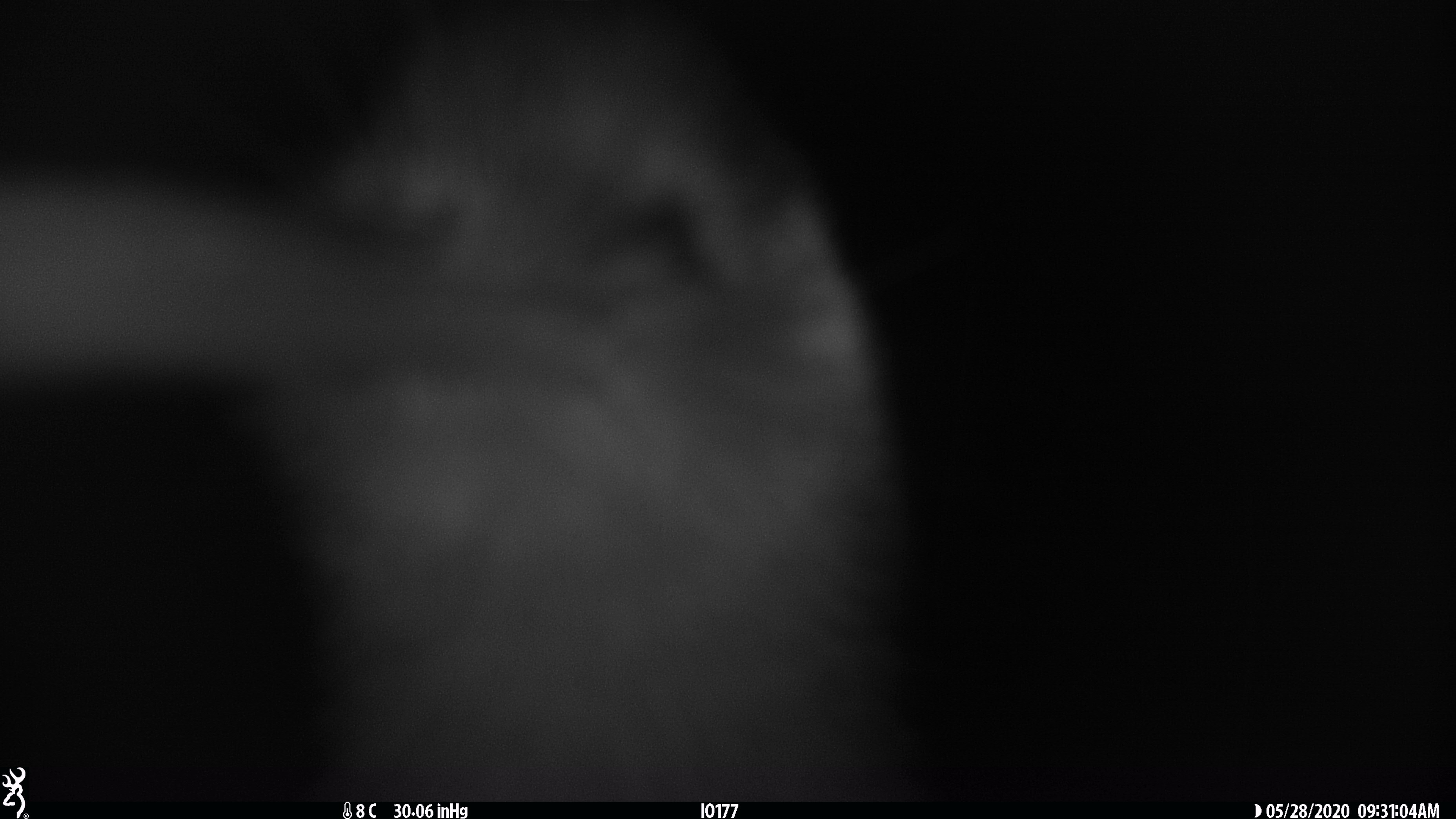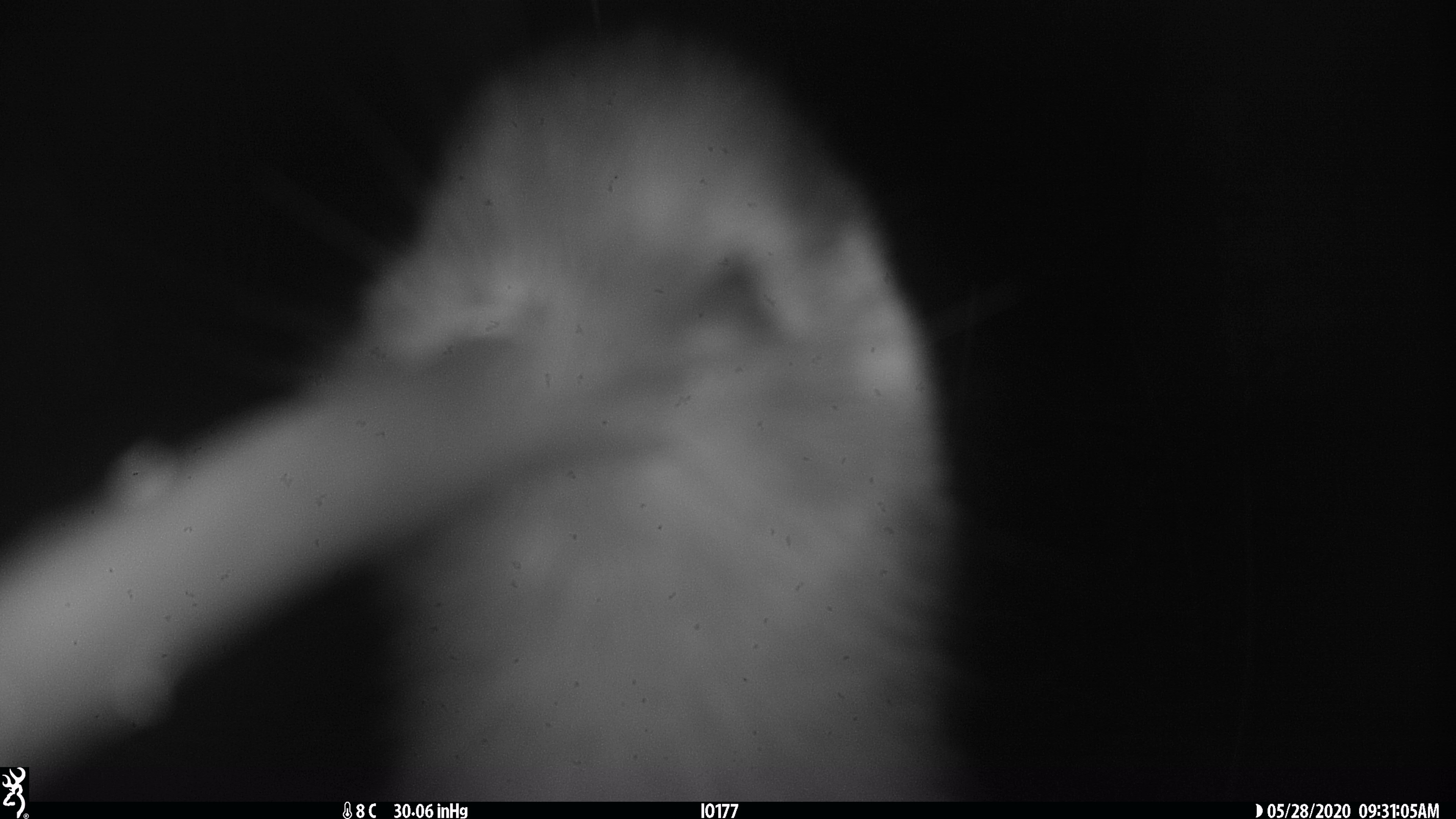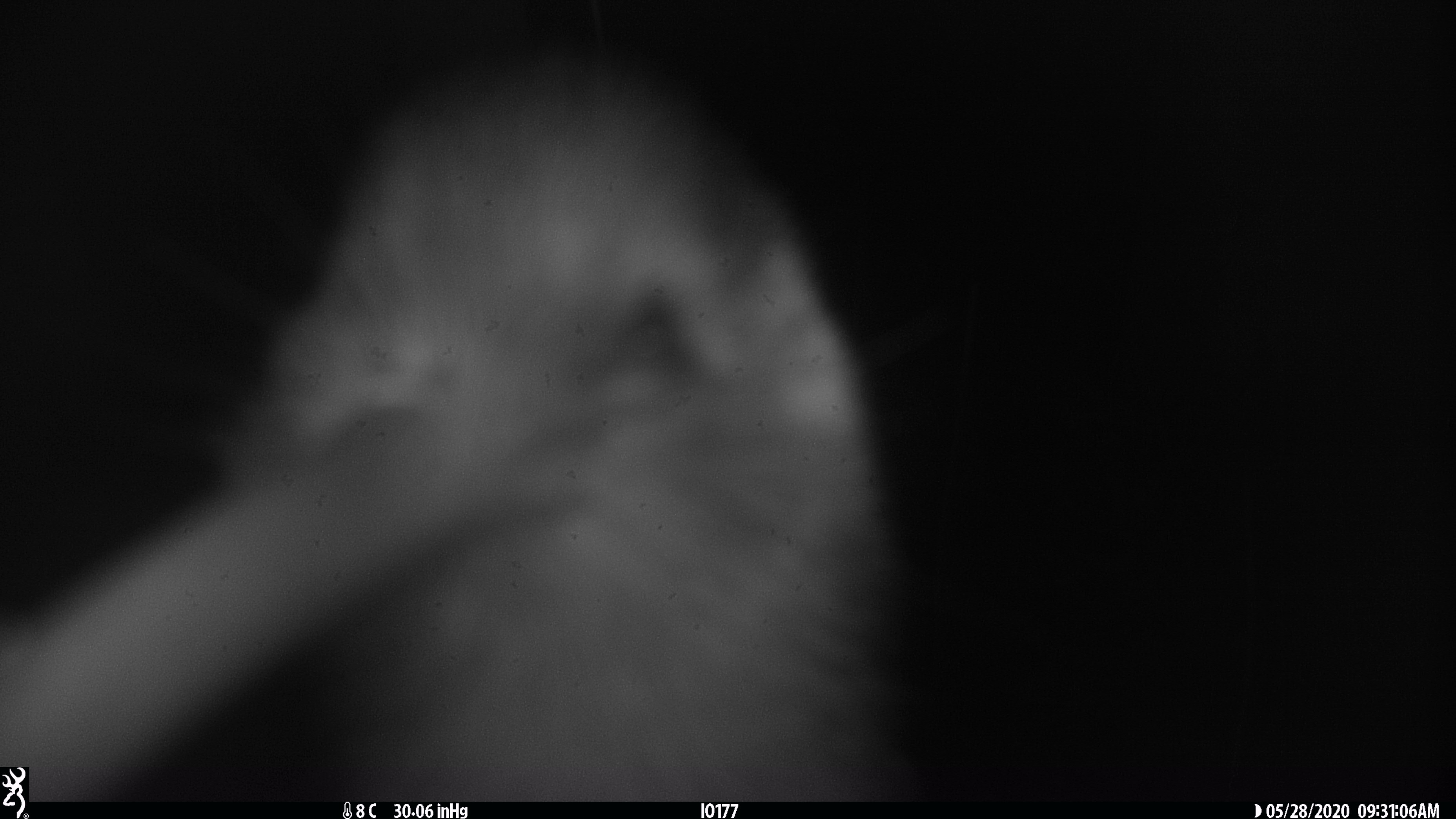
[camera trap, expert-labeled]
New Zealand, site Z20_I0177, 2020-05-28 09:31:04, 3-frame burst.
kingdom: Animalia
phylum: Chordata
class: Aves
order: Apterygiformes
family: Apterygidae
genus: Apteryx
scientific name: Apteryx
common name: kiwi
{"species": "kiwi (Apteryx)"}